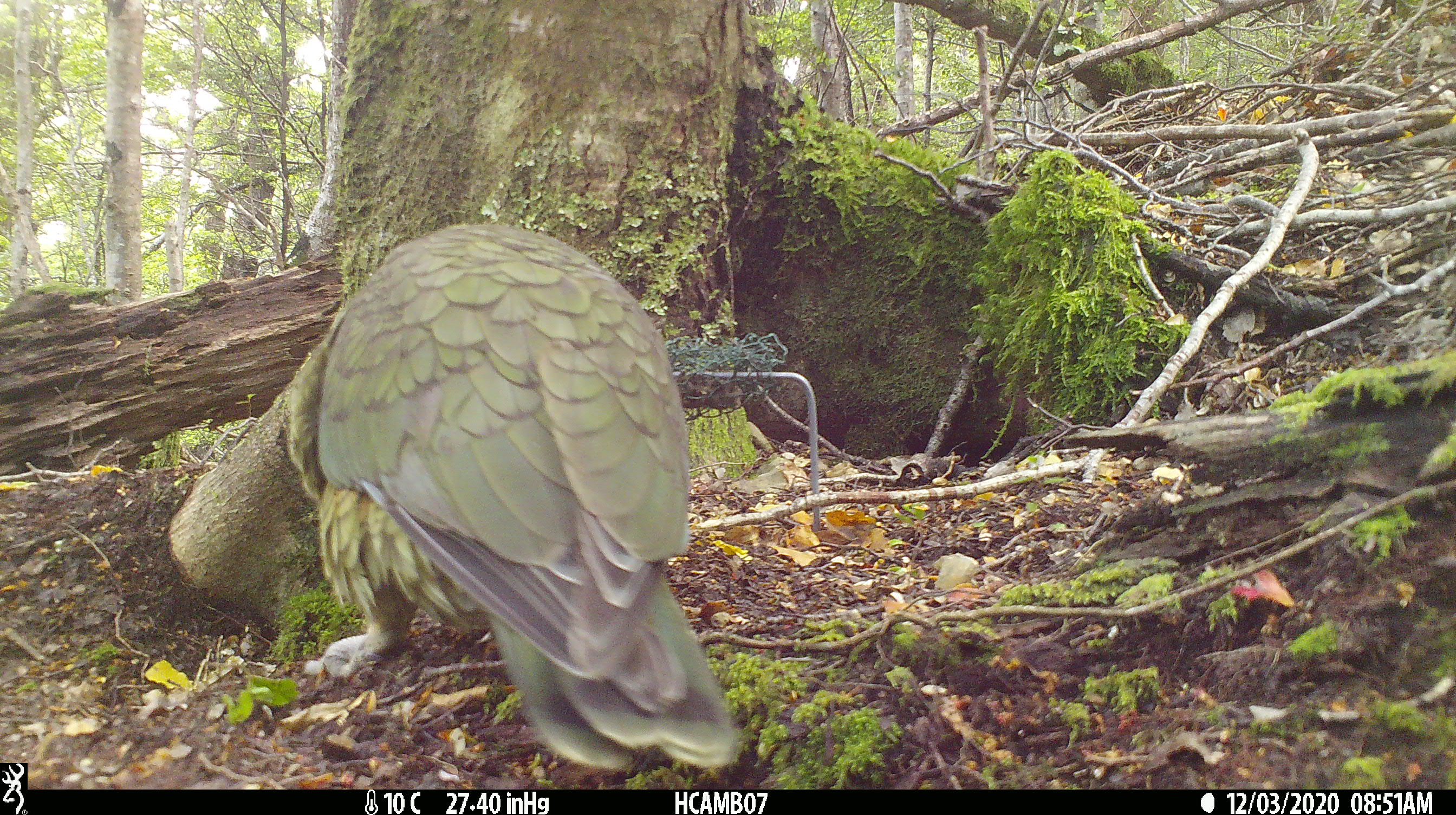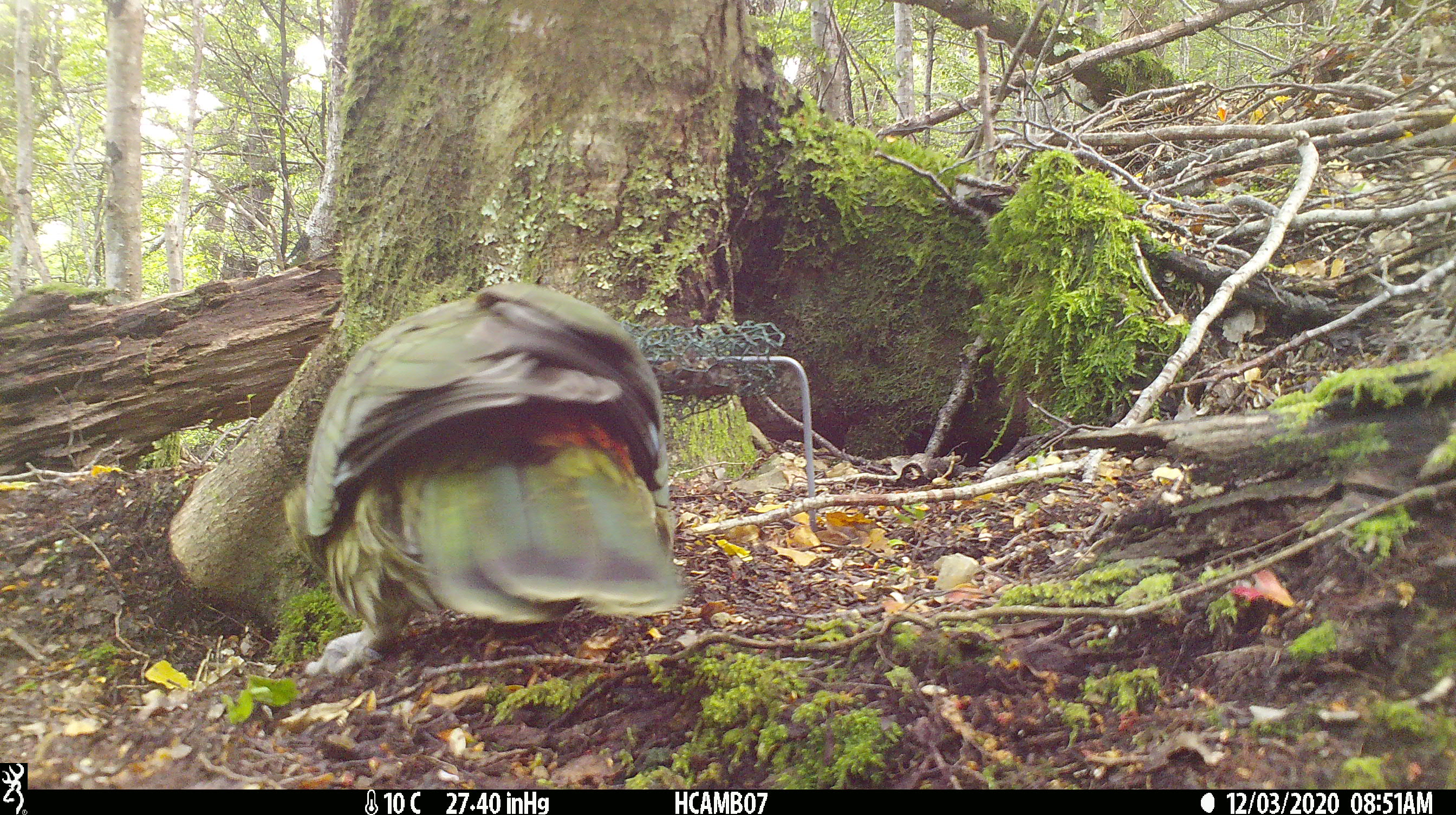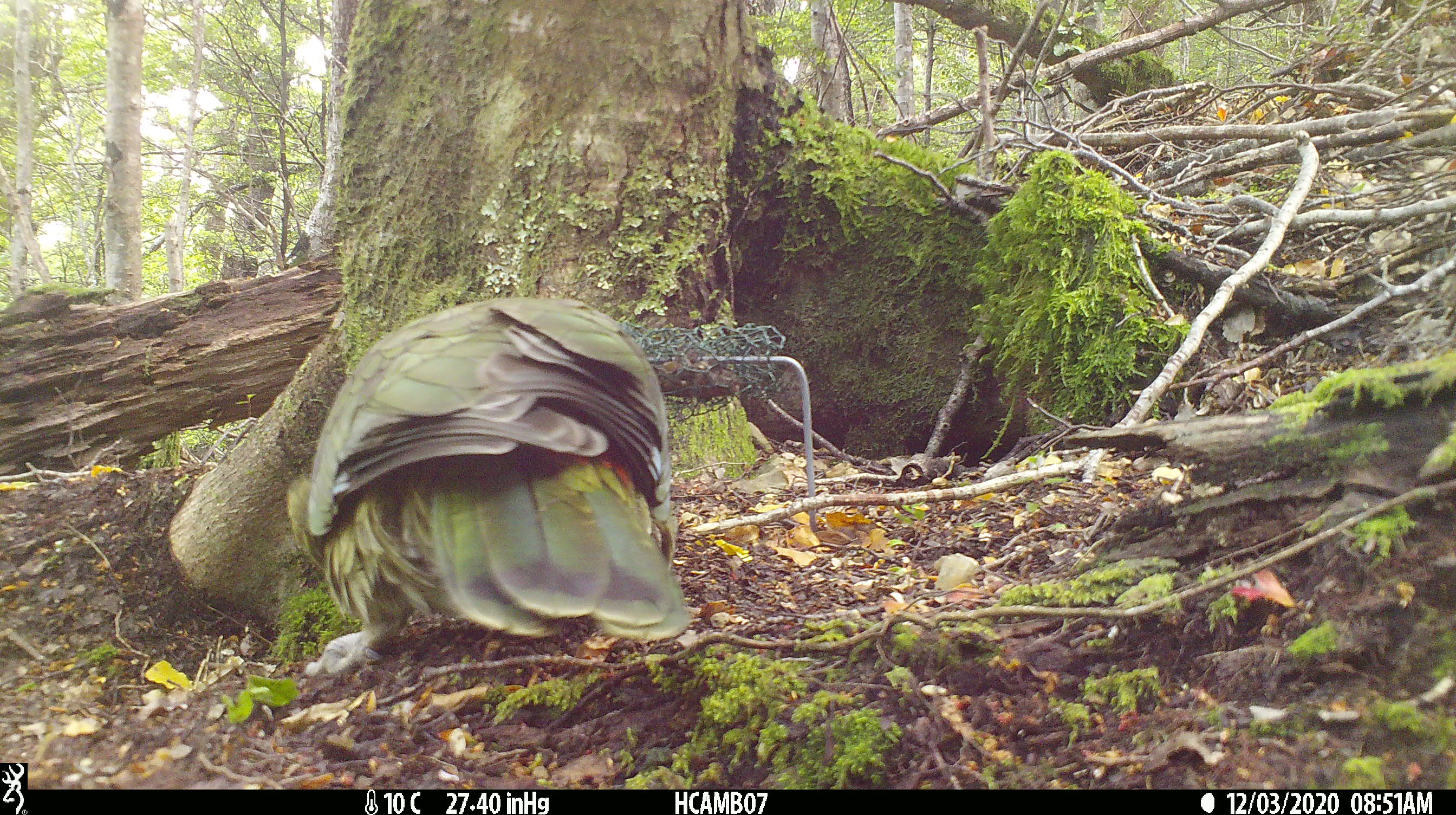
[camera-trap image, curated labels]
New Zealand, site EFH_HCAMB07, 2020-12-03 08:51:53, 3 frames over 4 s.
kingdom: Animalia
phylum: Chordata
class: Aves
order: Psittaciformes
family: Strigopidae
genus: Nestor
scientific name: Nestor notabilis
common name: kea